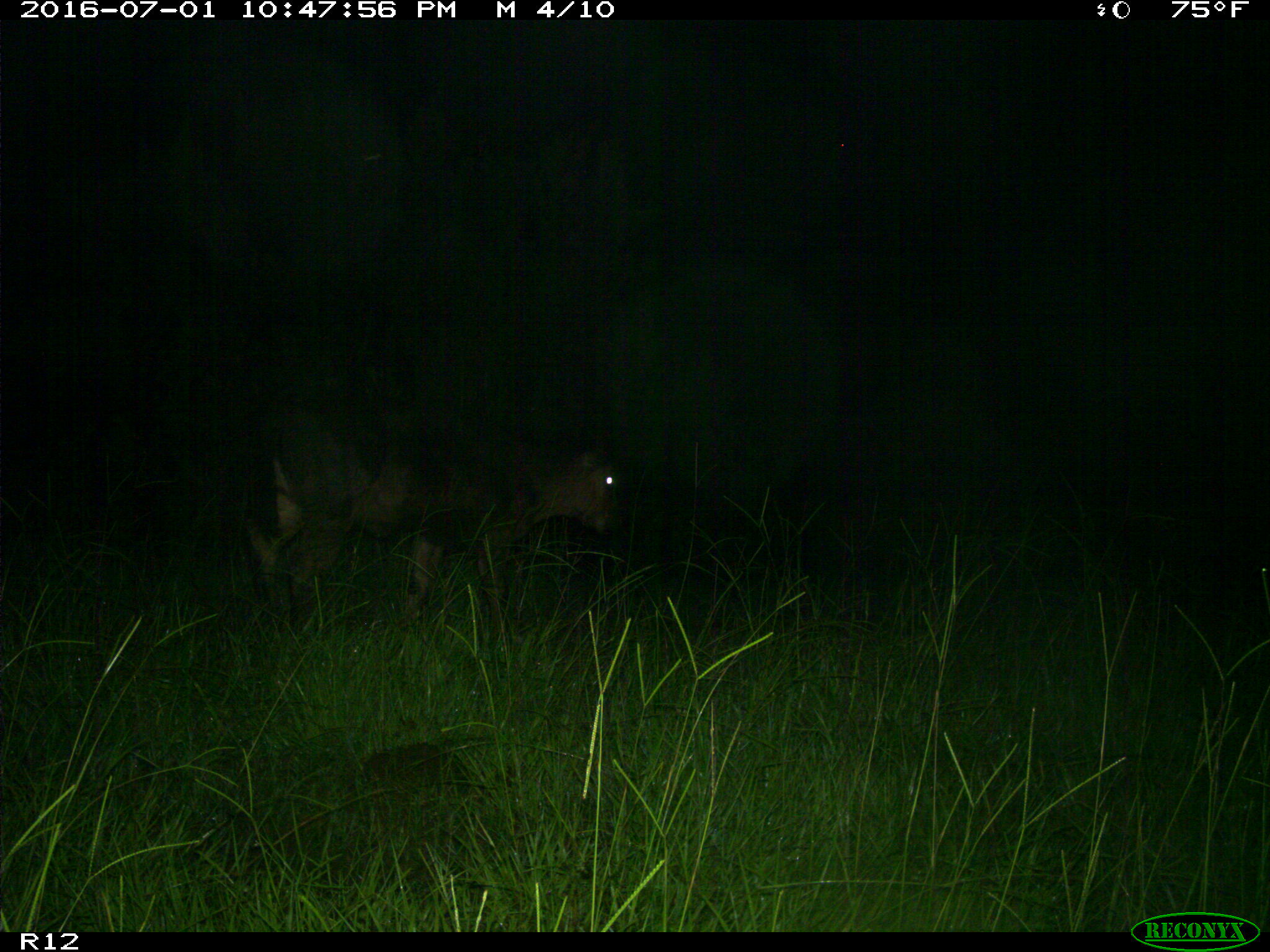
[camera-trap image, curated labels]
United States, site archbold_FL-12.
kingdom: Animalia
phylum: Chordata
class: Mammalia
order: Artiodactyla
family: Bovidae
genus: Bos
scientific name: Bos taurus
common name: domestic cow